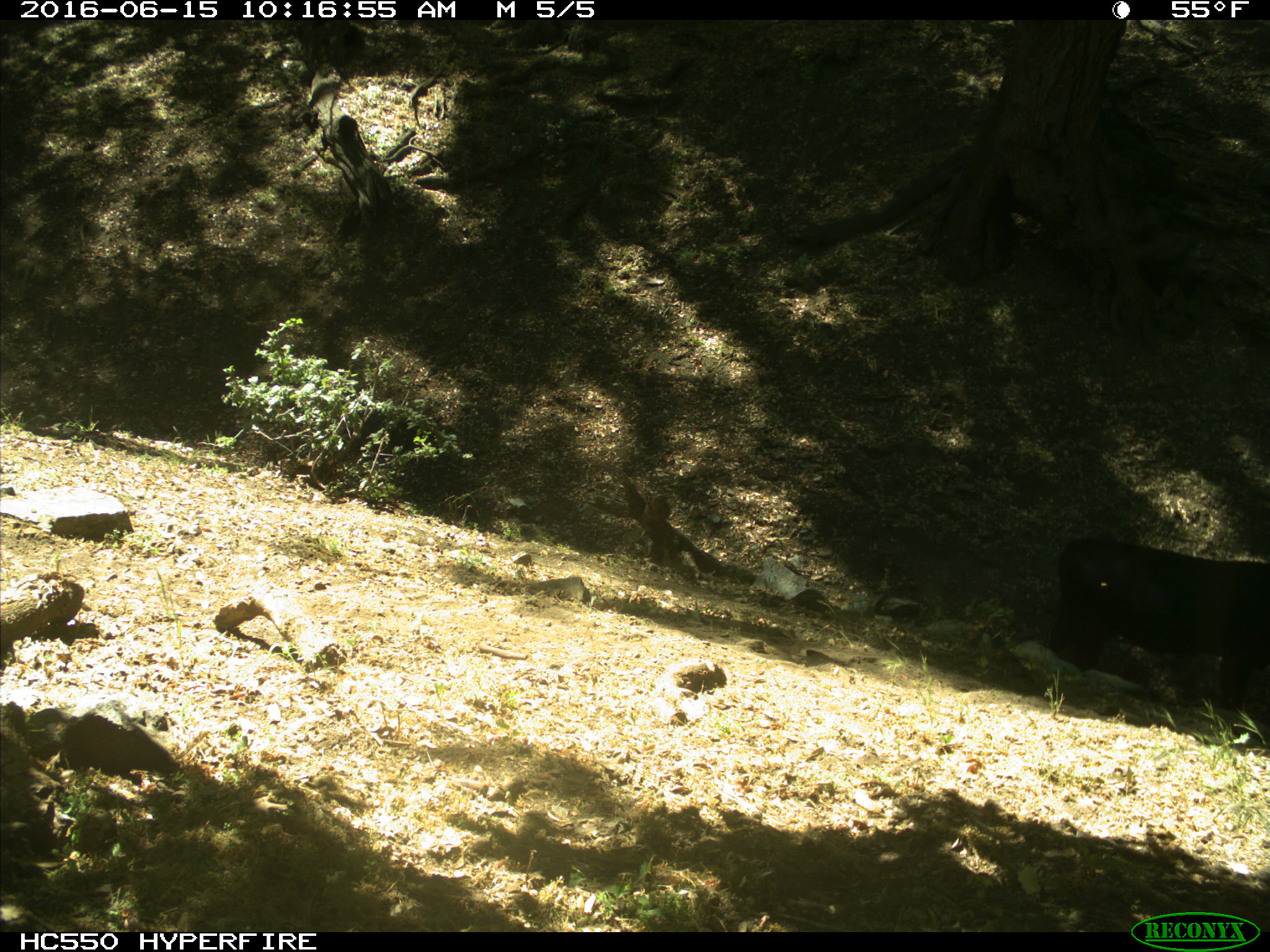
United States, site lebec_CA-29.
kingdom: Animalia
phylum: Chordata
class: Mammalia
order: Artiodactyla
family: Bovidae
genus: Bos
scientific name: Bos taurus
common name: domestic cow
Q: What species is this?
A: Bos taurus (domestic cow).